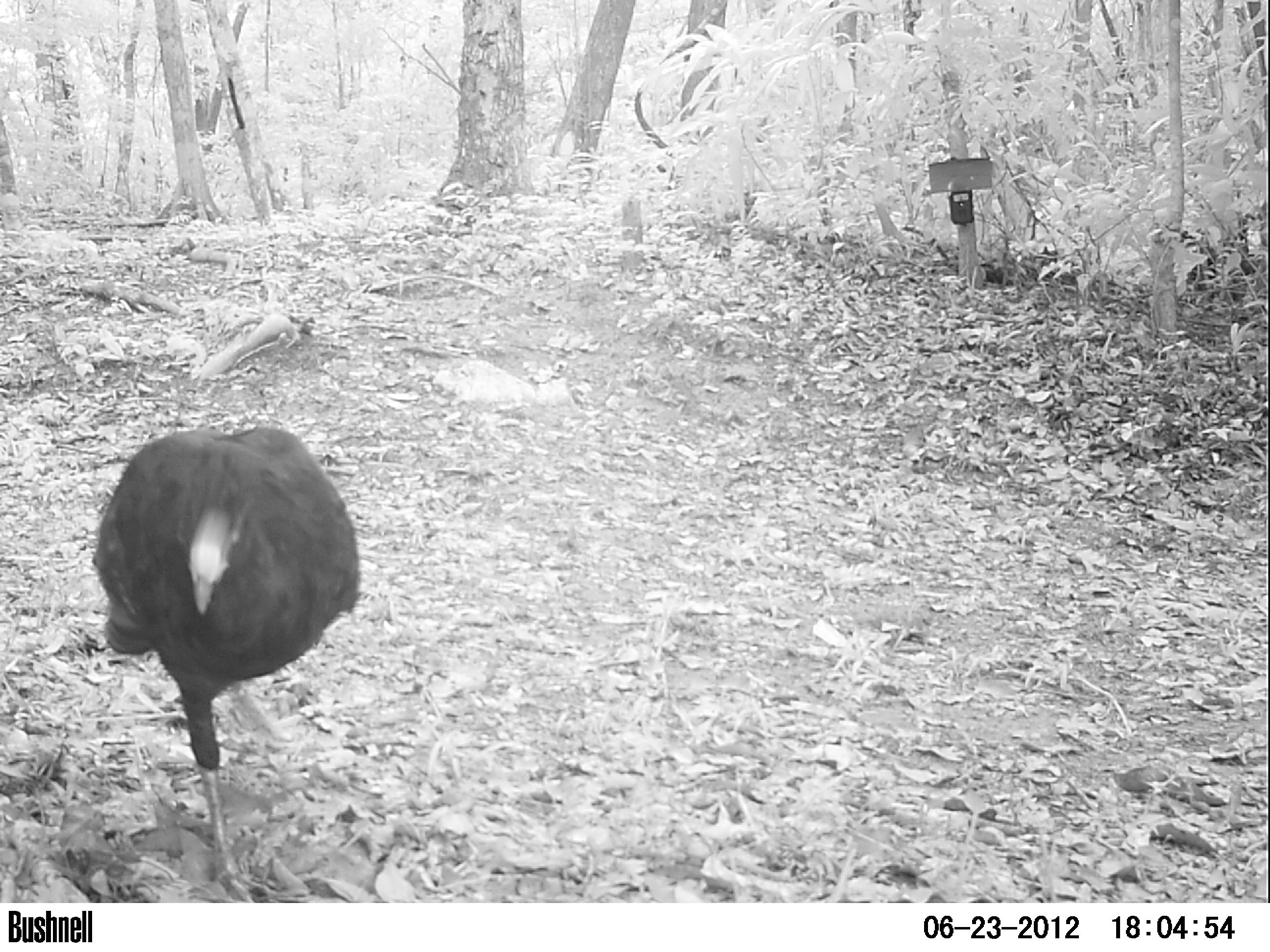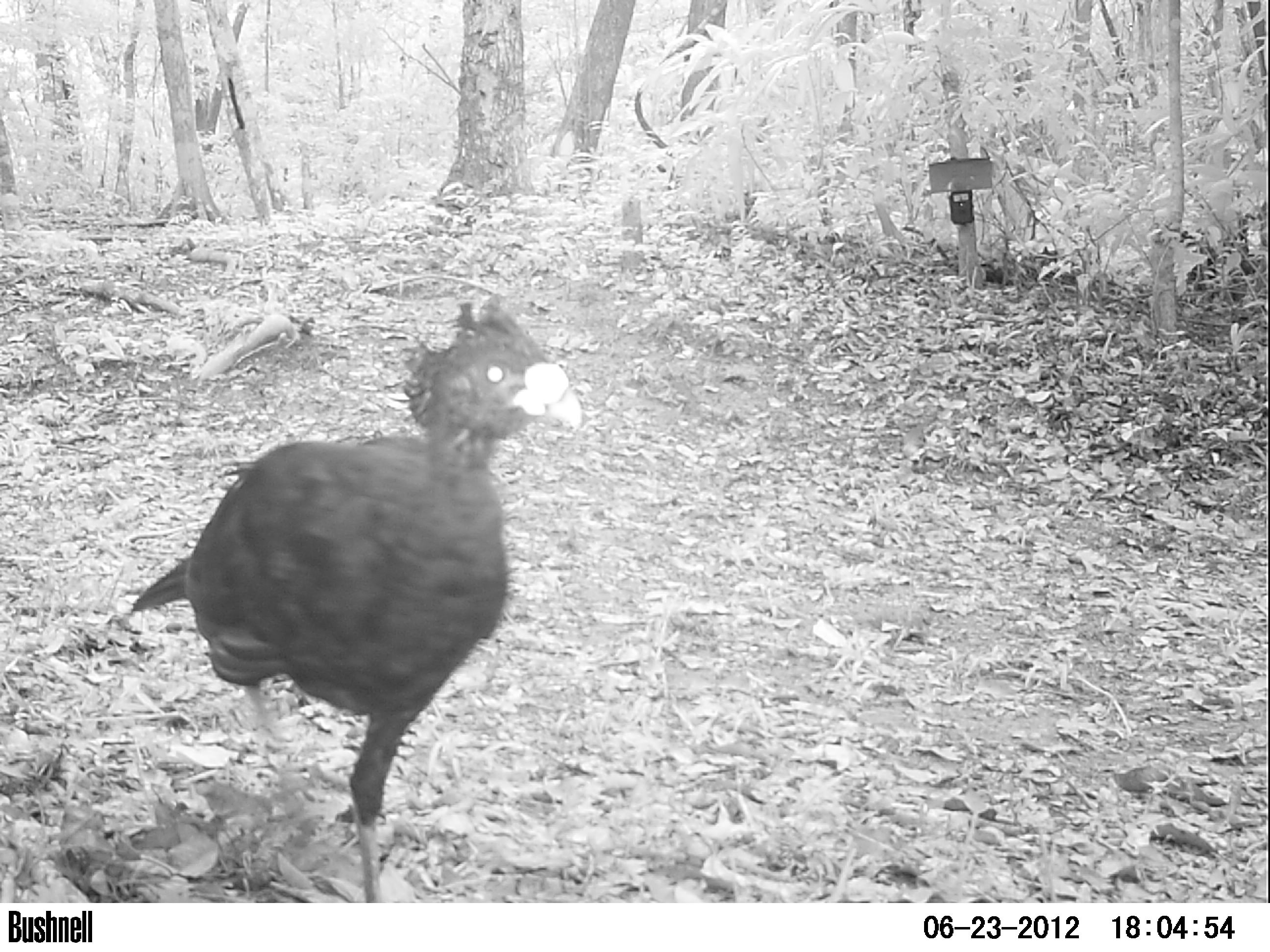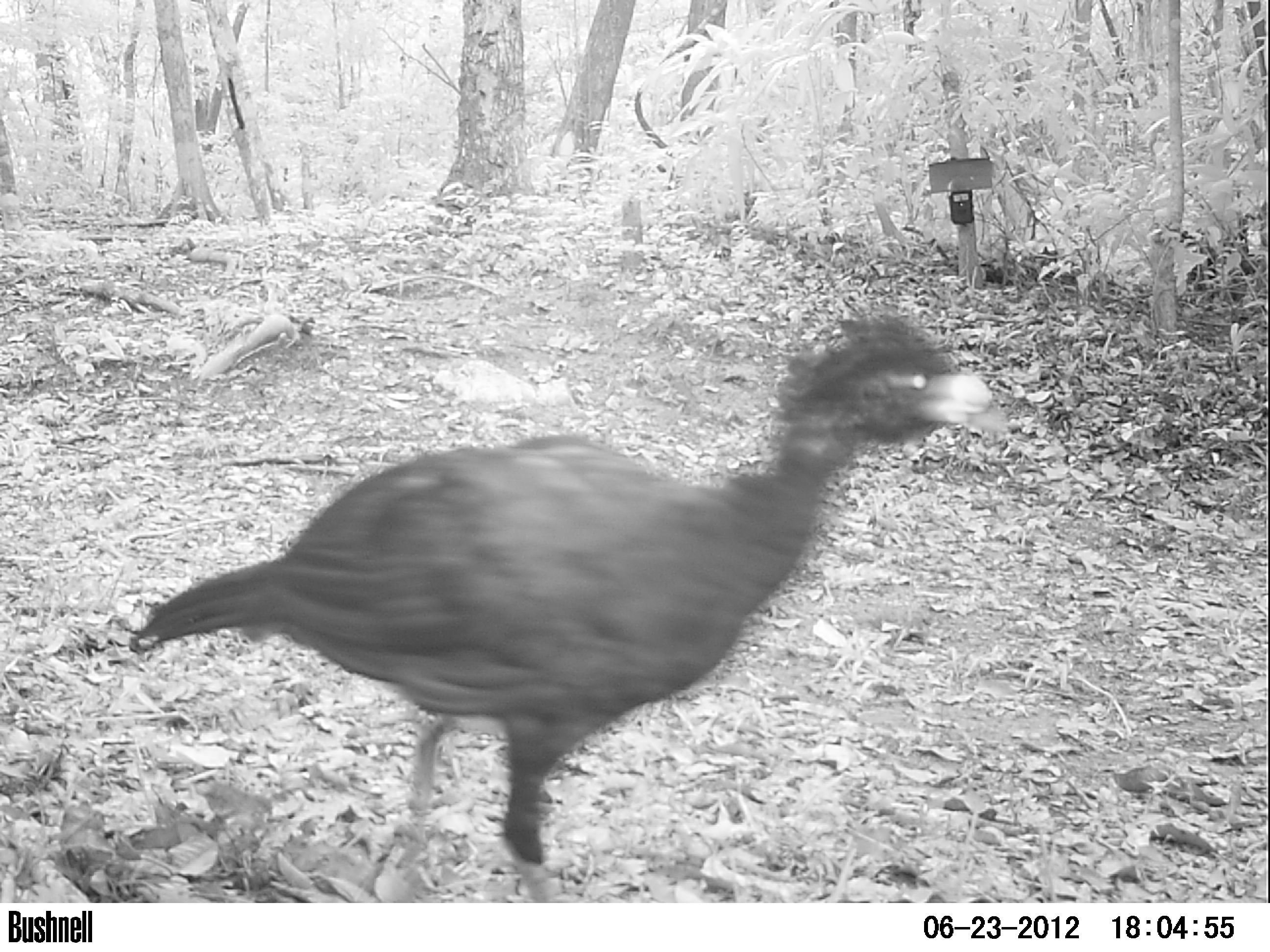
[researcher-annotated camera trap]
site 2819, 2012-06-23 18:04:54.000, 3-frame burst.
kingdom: Animalia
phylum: Chordata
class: Aves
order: Galliformes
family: Cracidae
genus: Crax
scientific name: Crax rubra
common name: great curassow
Crax rubra (great curassow), count 1, age adult, sex male.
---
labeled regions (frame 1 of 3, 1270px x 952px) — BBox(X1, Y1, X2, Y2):
crax rubra: BBox(92, 424, 361, 902)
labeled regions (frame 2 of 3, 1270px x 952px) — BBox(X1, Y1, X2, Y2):
crax rubra: BBox(129, 293, 583, 902)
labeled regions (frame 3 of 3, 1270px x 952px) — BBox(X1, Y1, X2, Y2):
crax rubra: BBox(128, 311, 1009, 901)